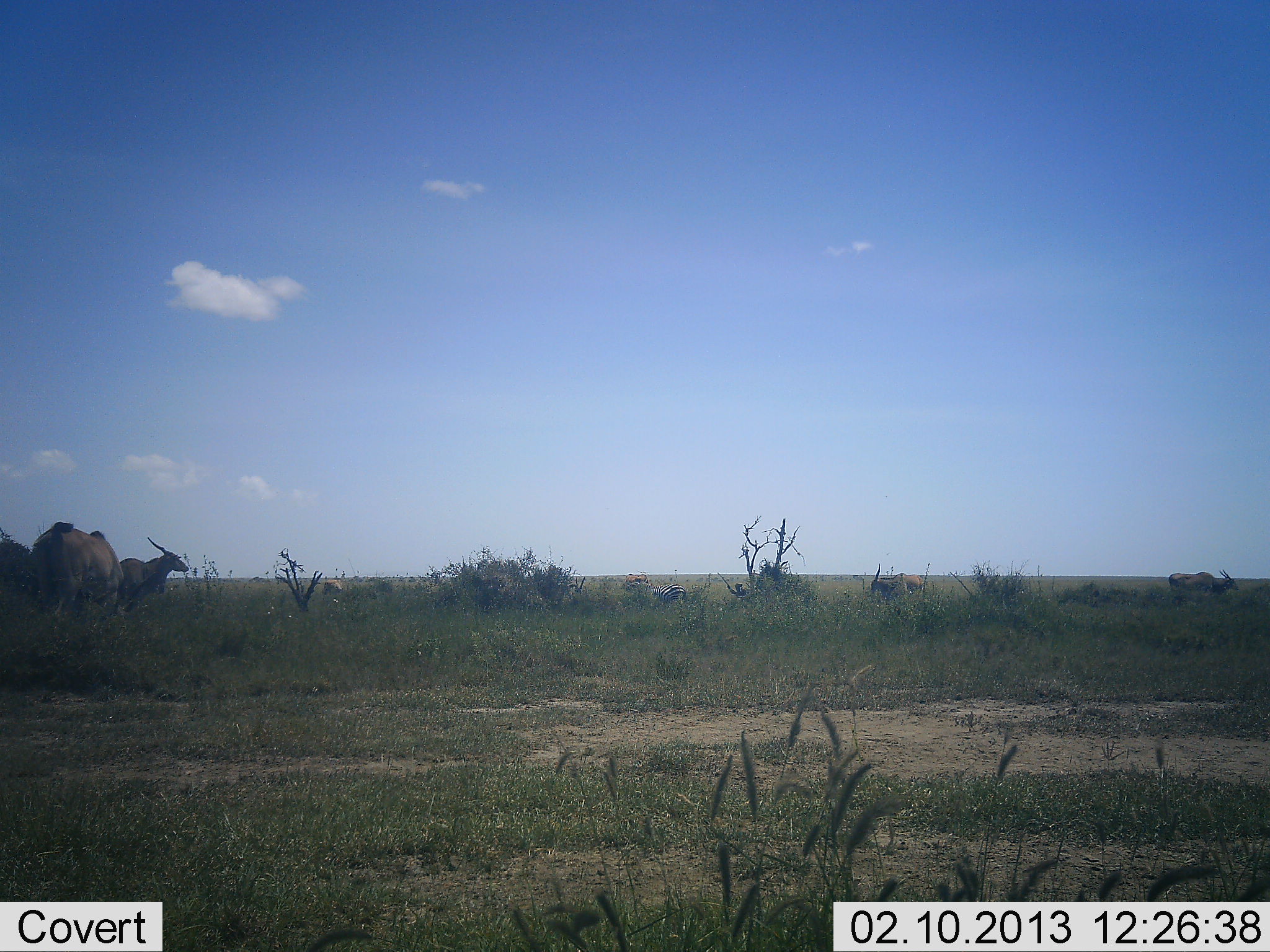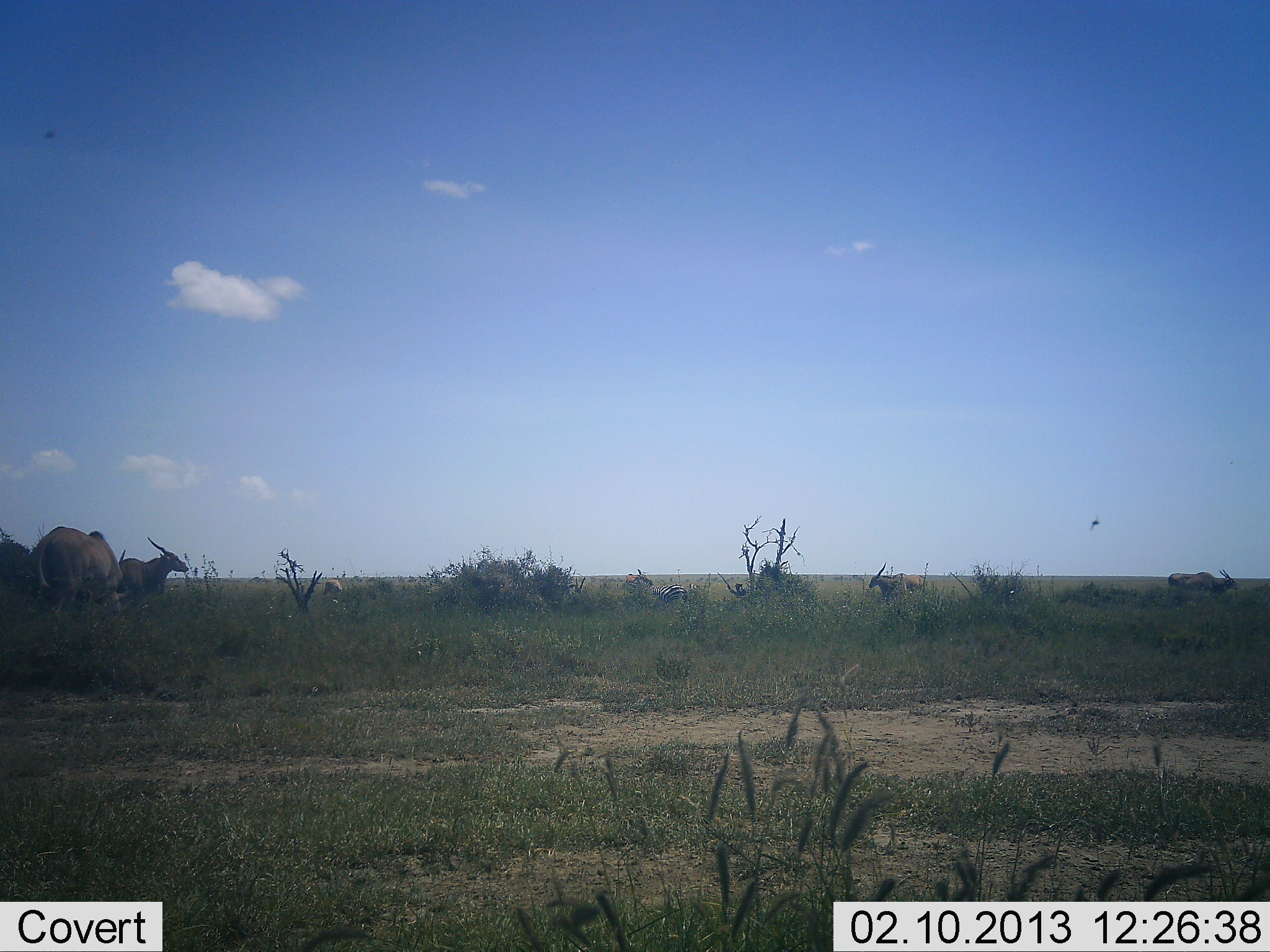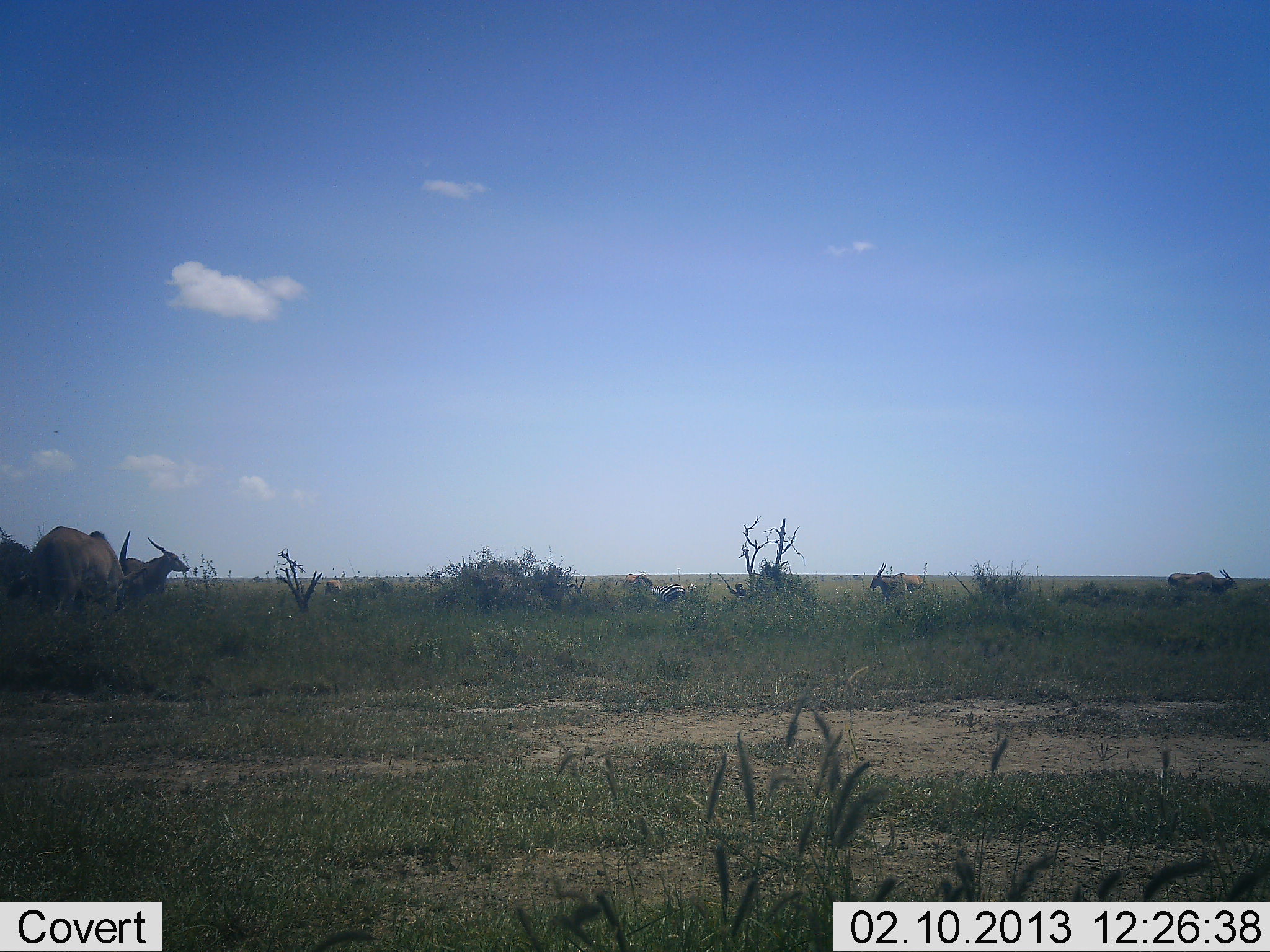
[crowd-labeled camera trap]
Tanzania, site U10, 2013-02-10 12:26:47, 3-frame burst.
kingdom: Animalia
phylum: Chordata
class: Mammalia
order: Artiodactyla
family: Bovidae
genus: Tragelaphus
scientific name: Tragelaphus oryx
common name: eland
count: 6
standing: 86%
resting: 14%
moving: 5%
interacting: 0%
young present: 0%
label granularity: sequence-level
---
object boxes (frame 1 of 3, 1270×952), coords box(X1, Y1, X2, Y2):
animal: box(24, 519, 133, 630); box(99, 534, 190, 617)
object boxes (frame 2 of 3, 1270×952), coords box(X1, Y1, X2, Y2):
animal: box(24, 523, 132, 634); box(99, 534, 190, 617)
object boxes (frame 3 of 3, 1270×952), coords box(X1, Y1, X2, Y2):
animal: box(22, 523, 132, 634); box(99, 534, 190, 617); box(3, 568, 91, 620)